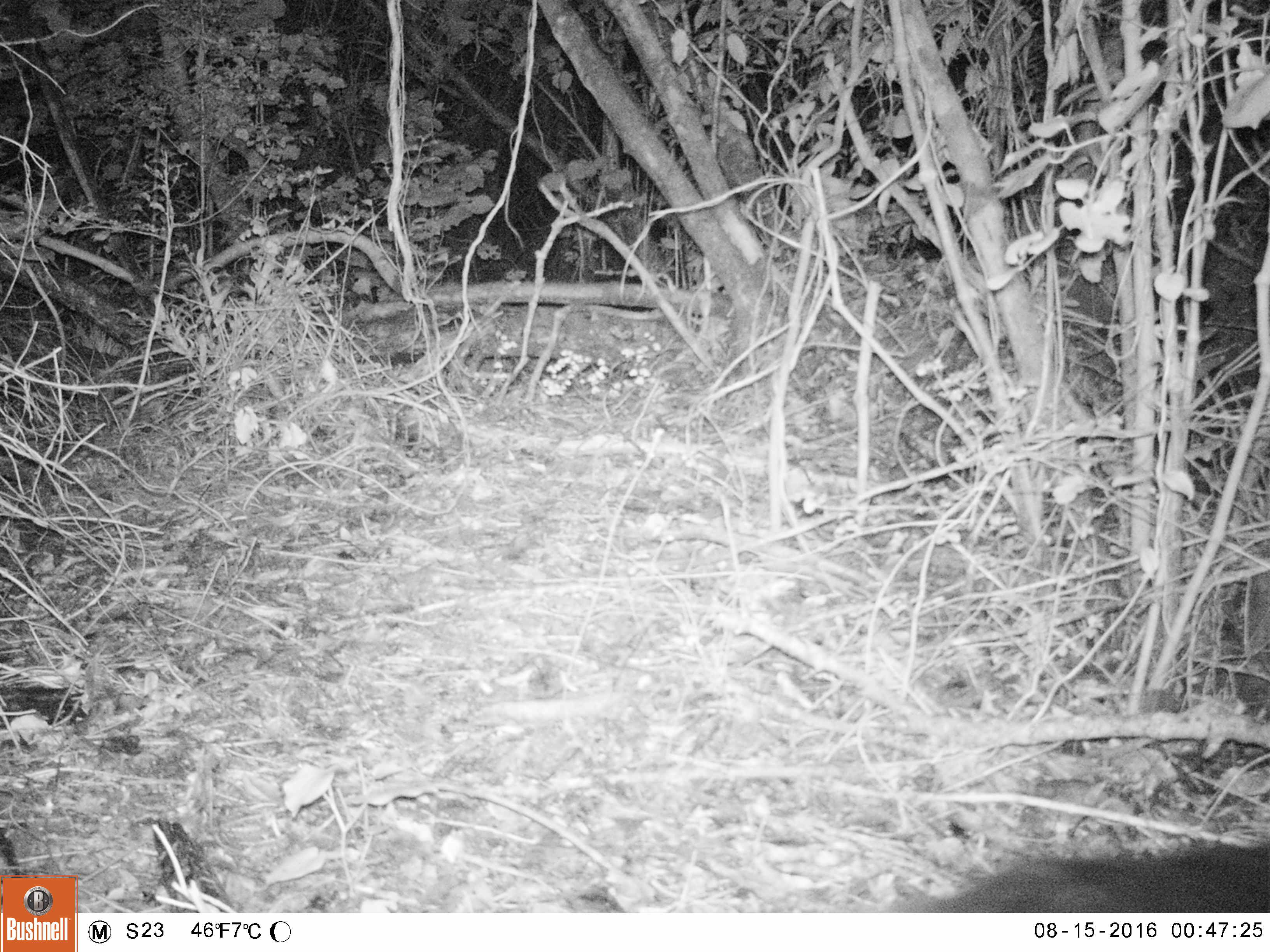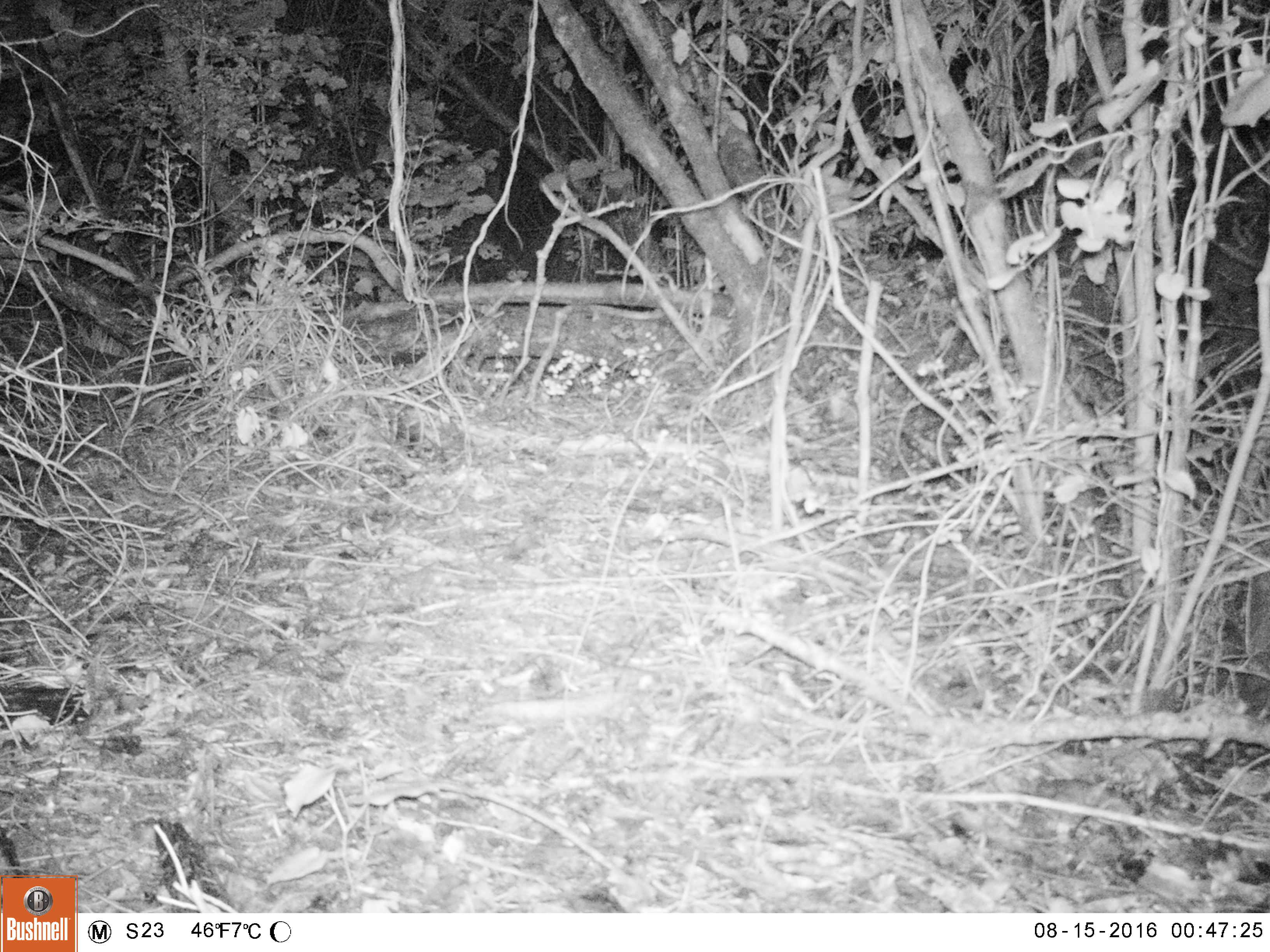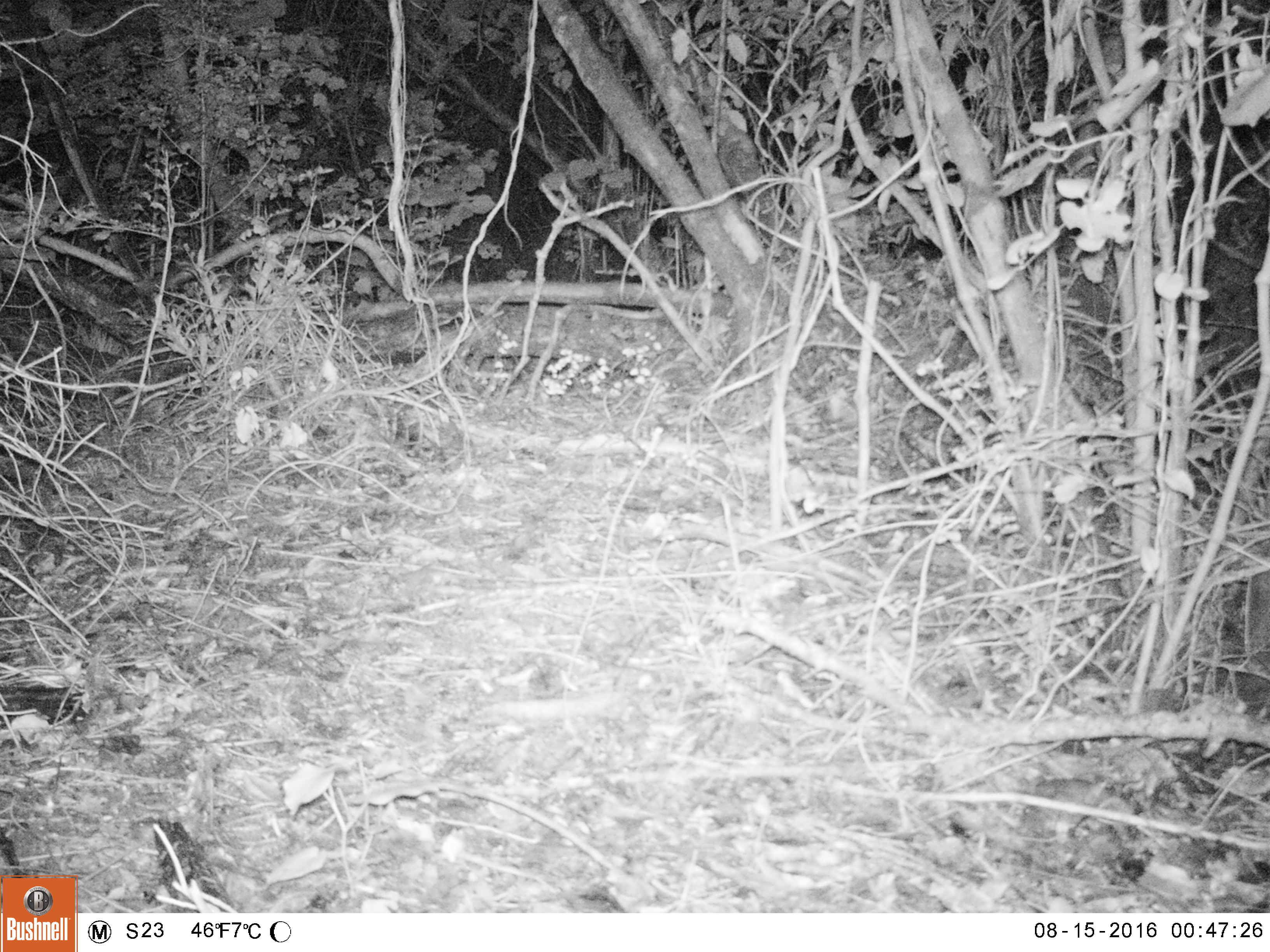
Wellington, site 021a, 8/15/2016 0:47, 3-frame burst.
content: unidentified animal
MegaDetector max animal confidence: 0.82